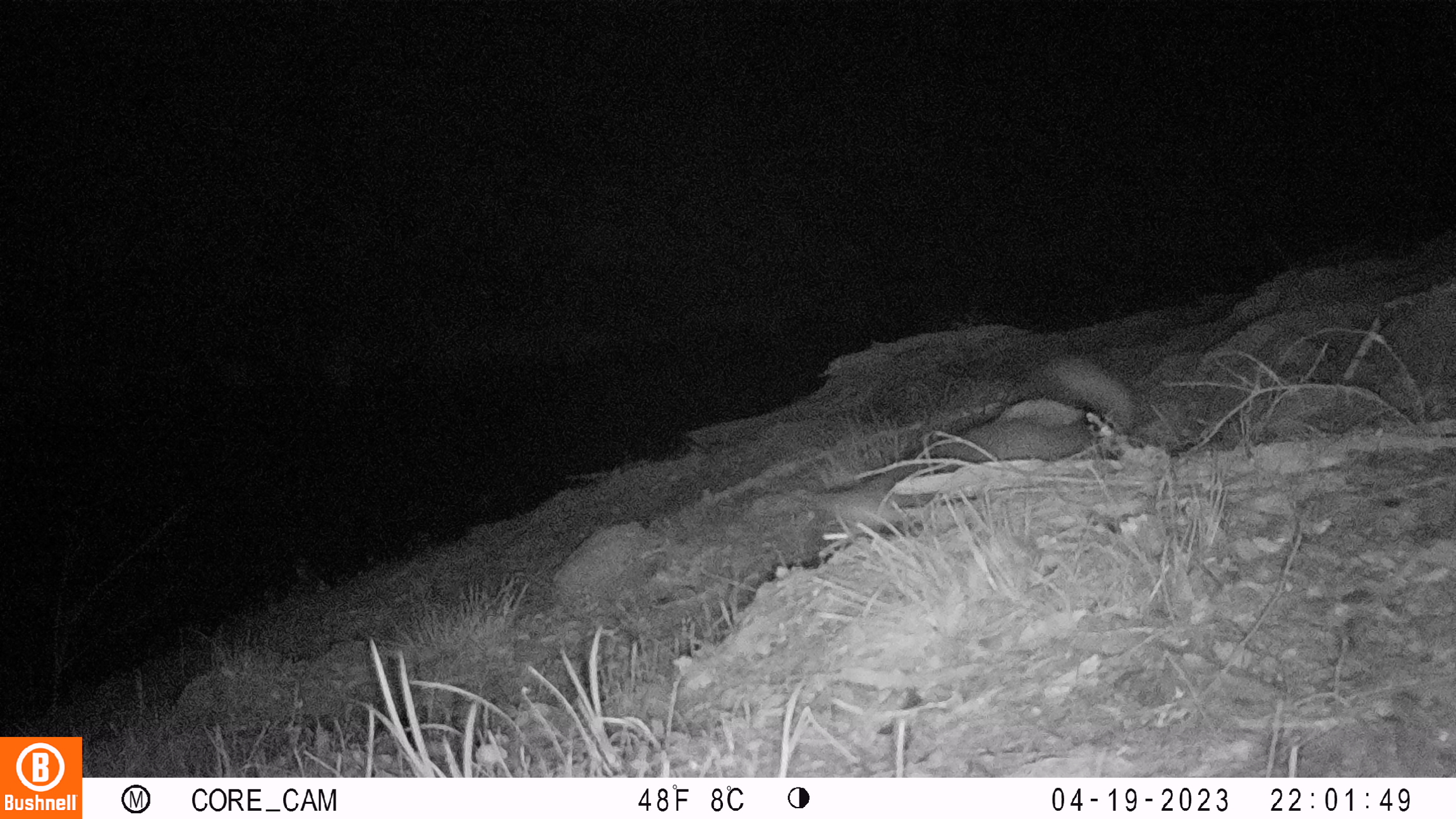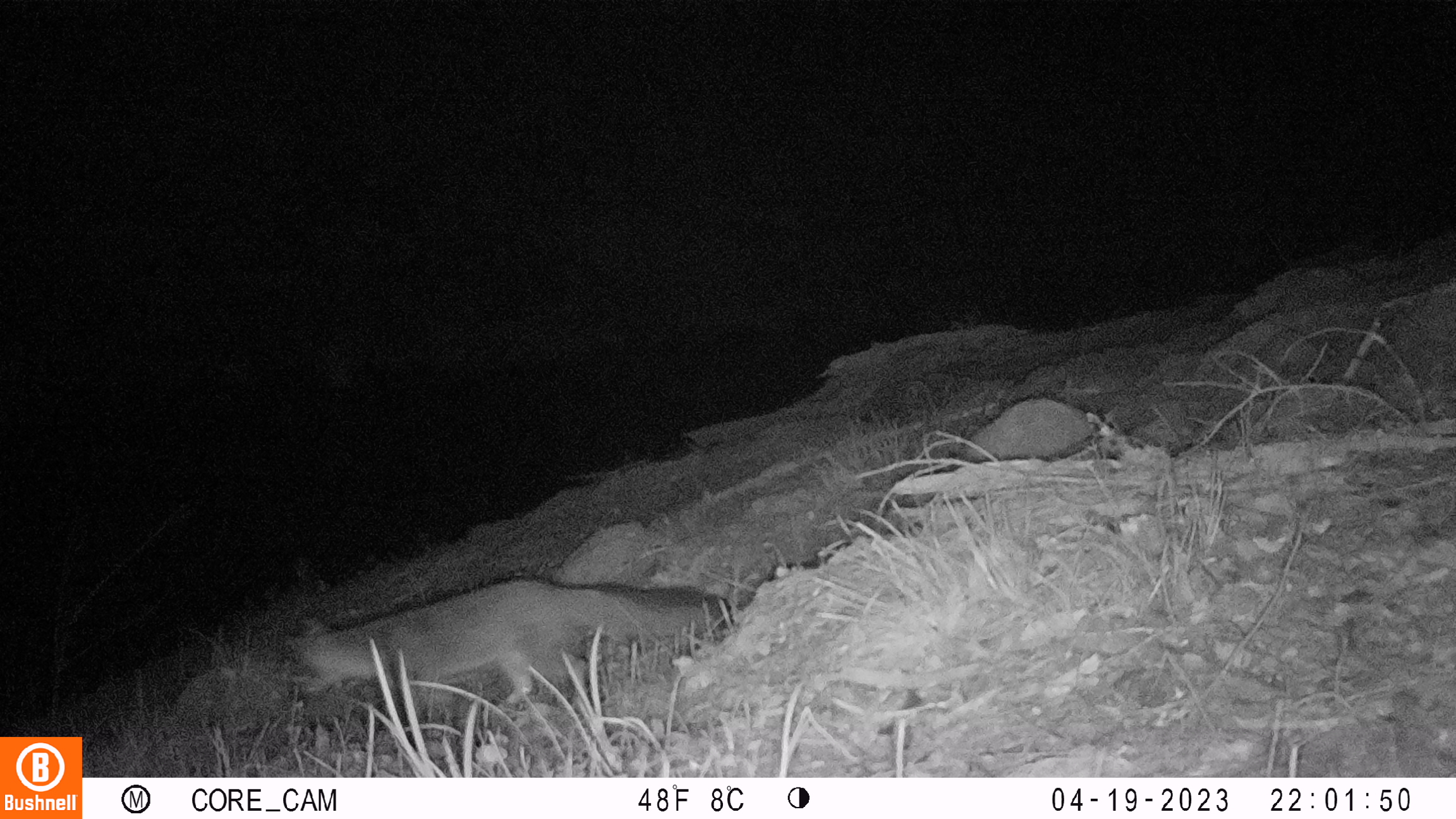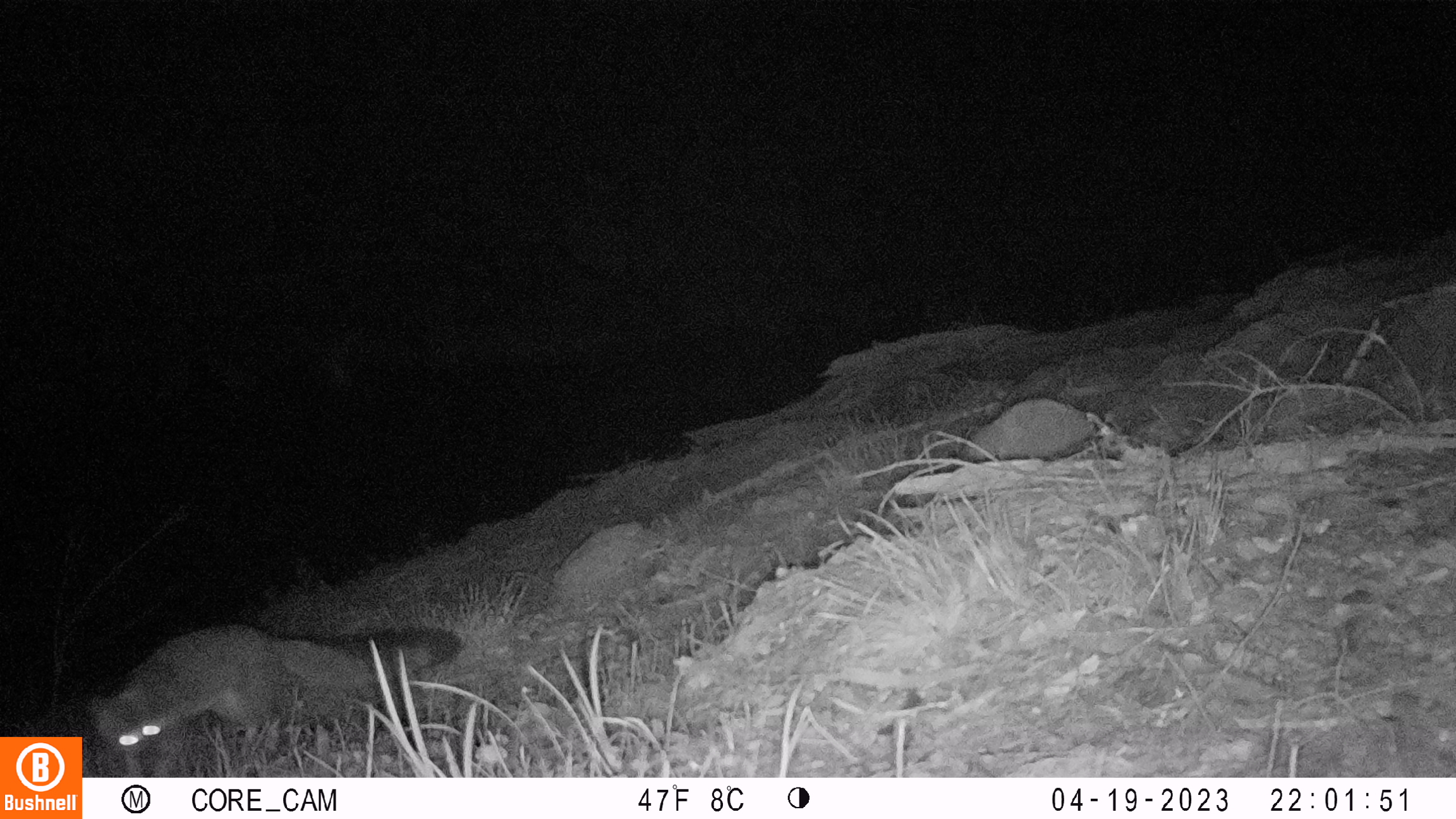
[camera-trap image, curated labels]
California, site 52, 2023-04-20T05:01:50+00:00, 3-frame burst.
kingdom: Animalia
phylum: Chordata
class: Mammalia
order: Carnivora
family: Canidae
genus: Urocyon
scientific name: Urocyon cinereoargenteus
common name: gray fox